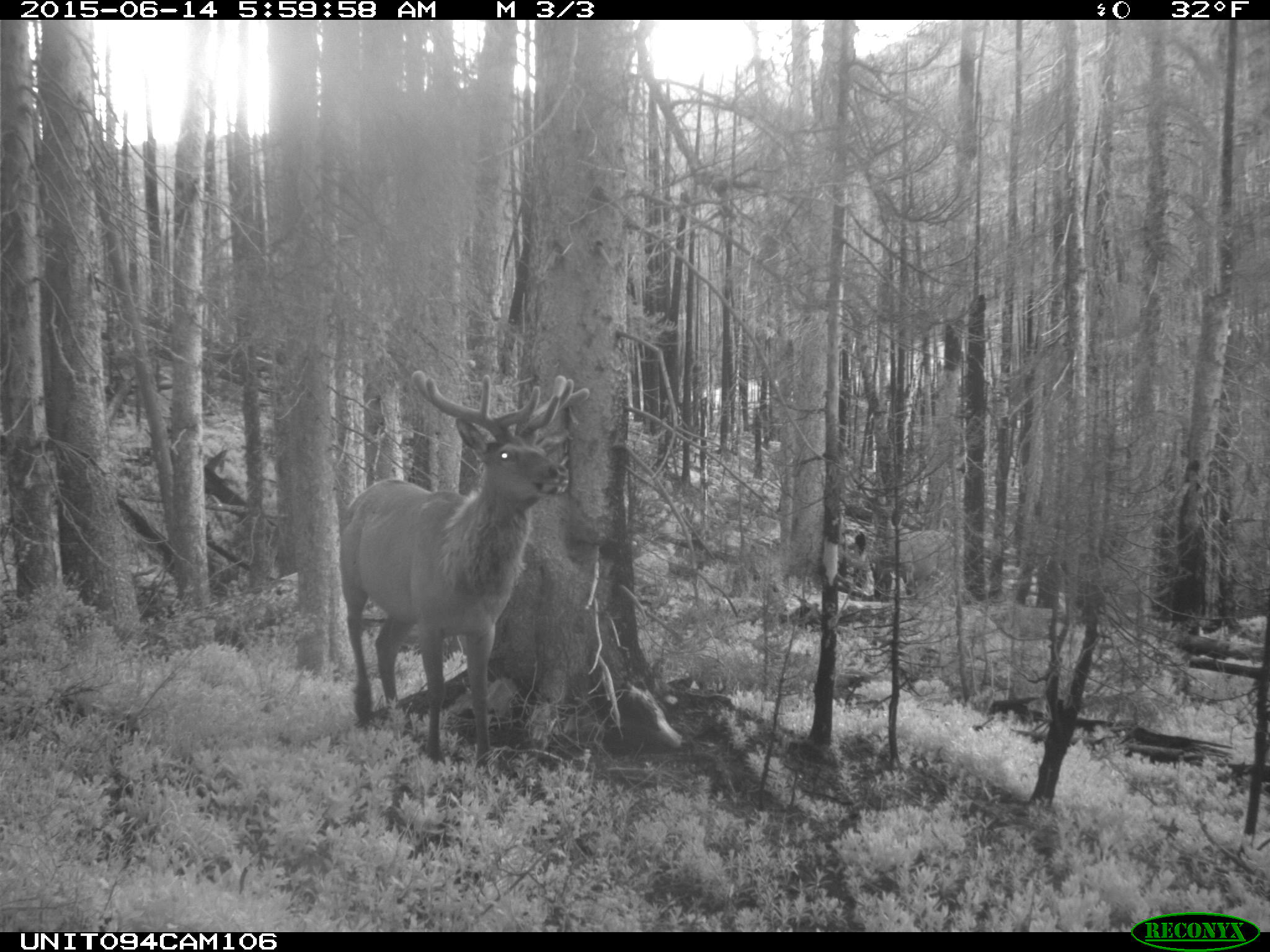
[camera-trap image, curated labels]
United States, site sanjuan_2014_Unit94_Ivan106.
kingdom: Animalia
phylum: Chordata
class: Mammalia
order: Artiodactyla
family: Cervidae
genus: Cervus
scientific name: Cervus elaphus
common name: red deer